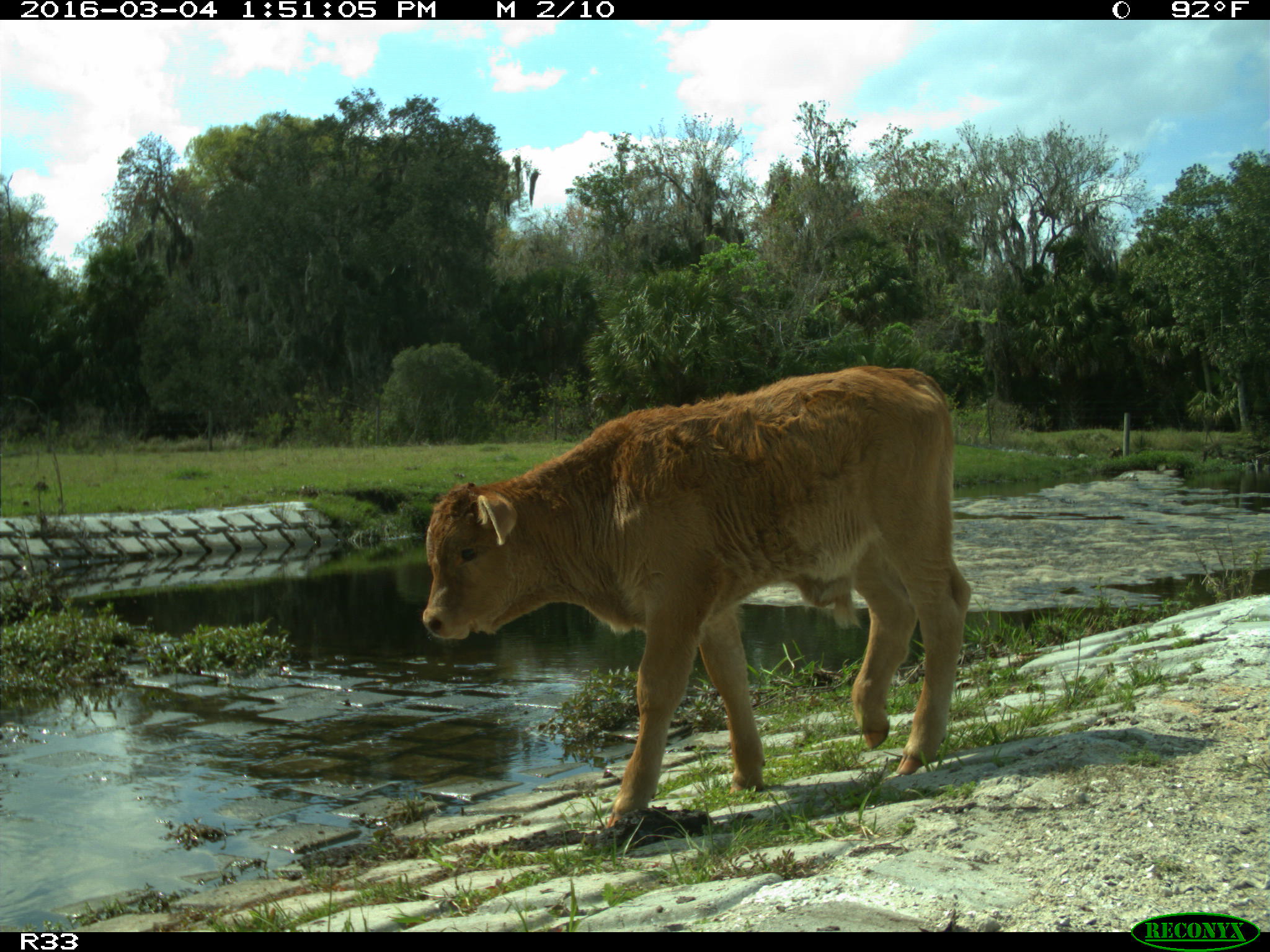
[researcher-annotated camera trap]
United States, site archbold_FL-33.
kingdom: Animalia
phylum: Chordata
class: Mammalia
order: Artiodactyla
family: Bovidae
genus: Bos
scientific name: Bos taurus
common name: domestic cow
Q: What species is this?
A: Bos taurus (domestic cow).